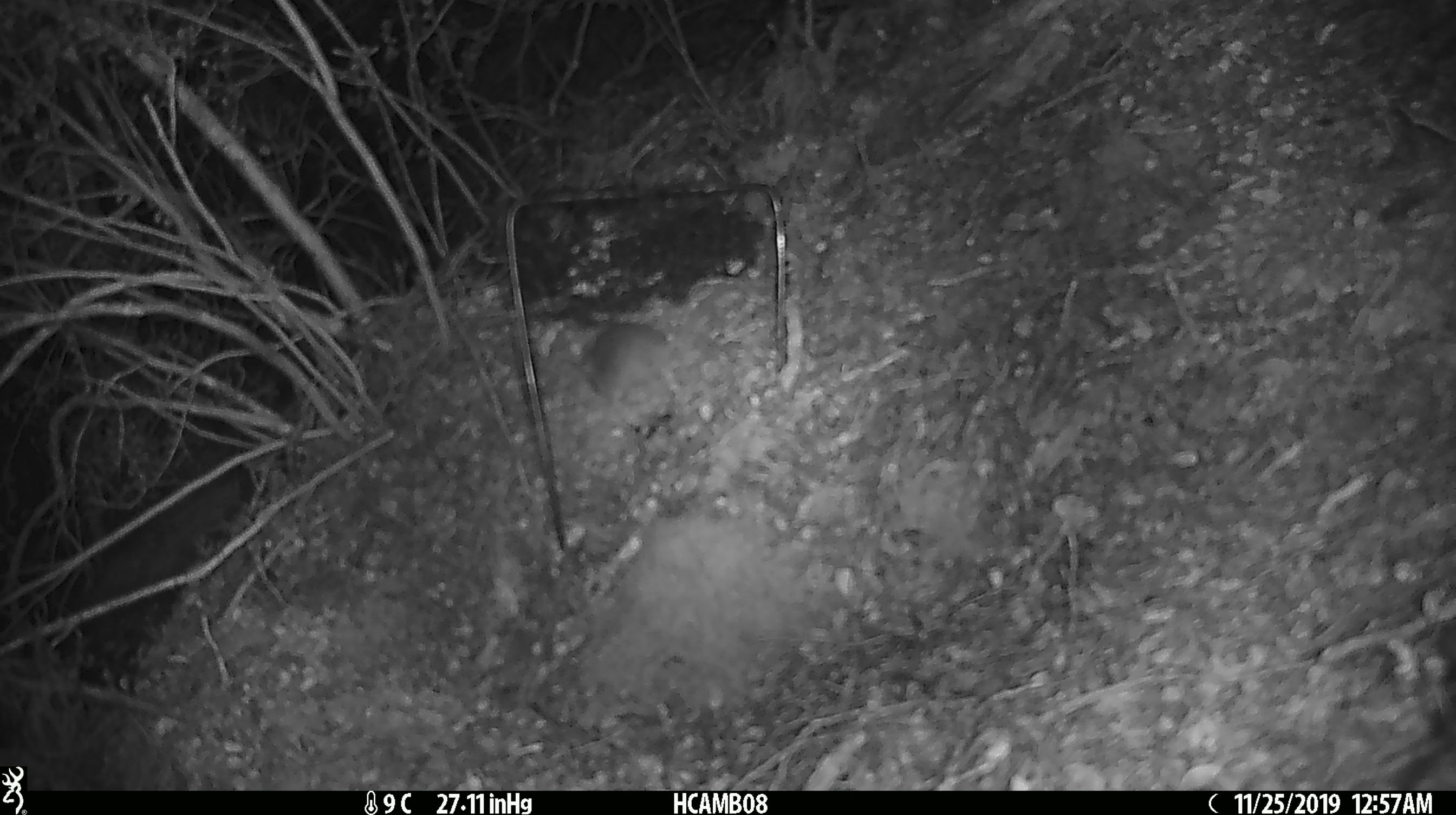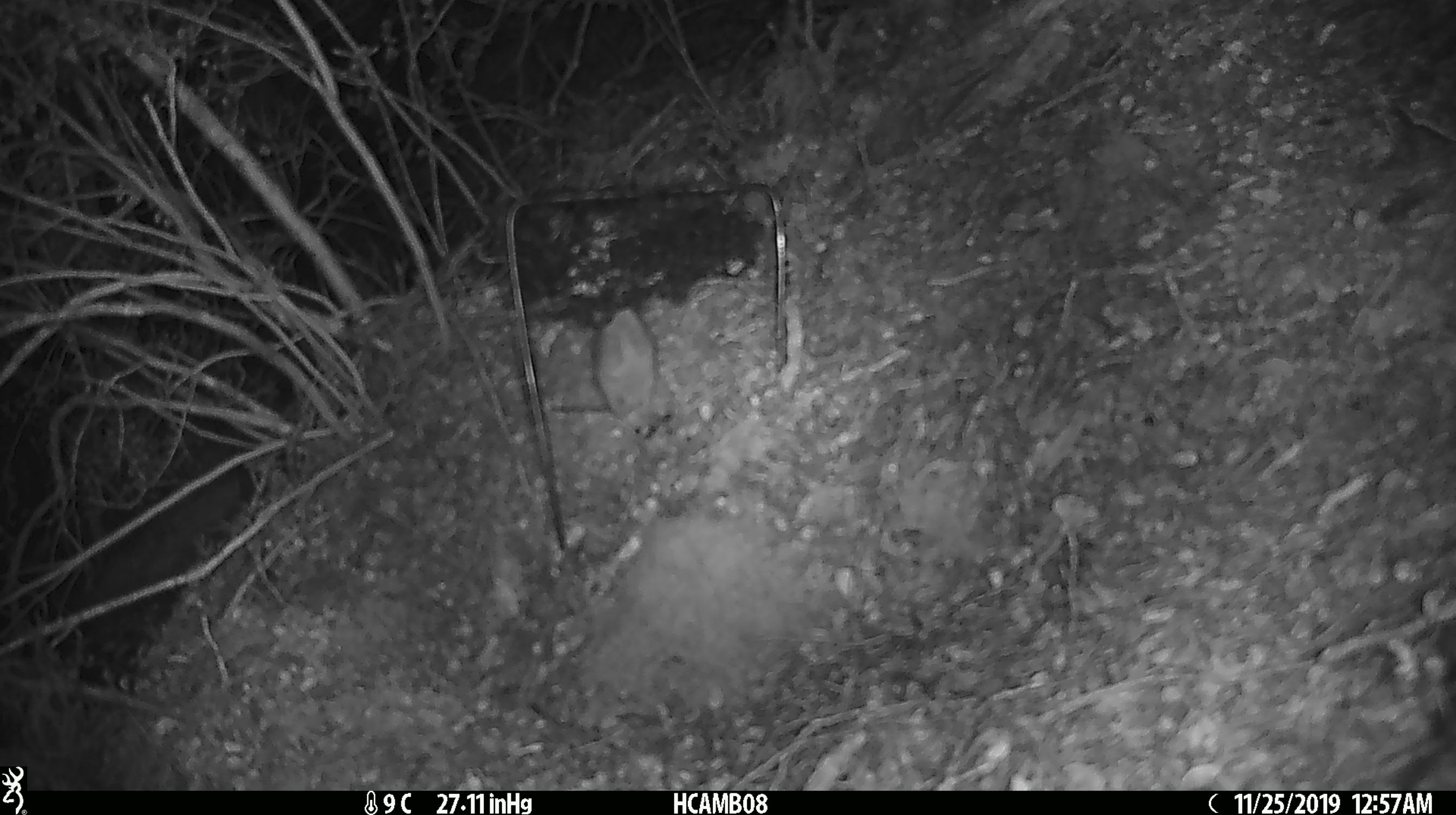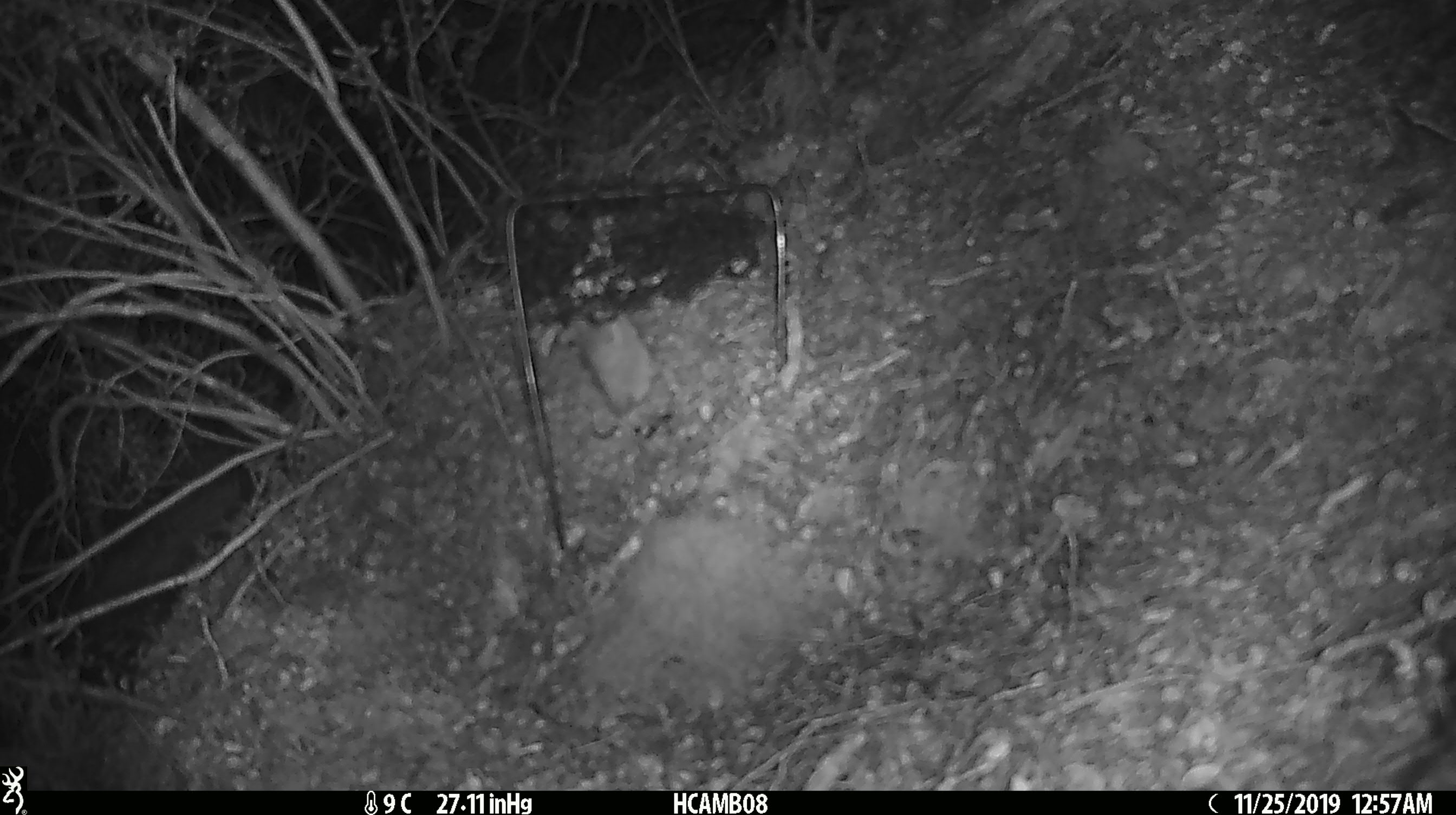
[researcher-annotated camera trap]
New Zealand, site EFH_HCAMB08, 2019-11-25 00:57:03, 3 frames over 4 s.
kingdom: Animalia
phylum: Chordata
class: Mammalia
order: Rodentia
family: Muridae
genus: Mus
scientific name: Mus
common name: mouse